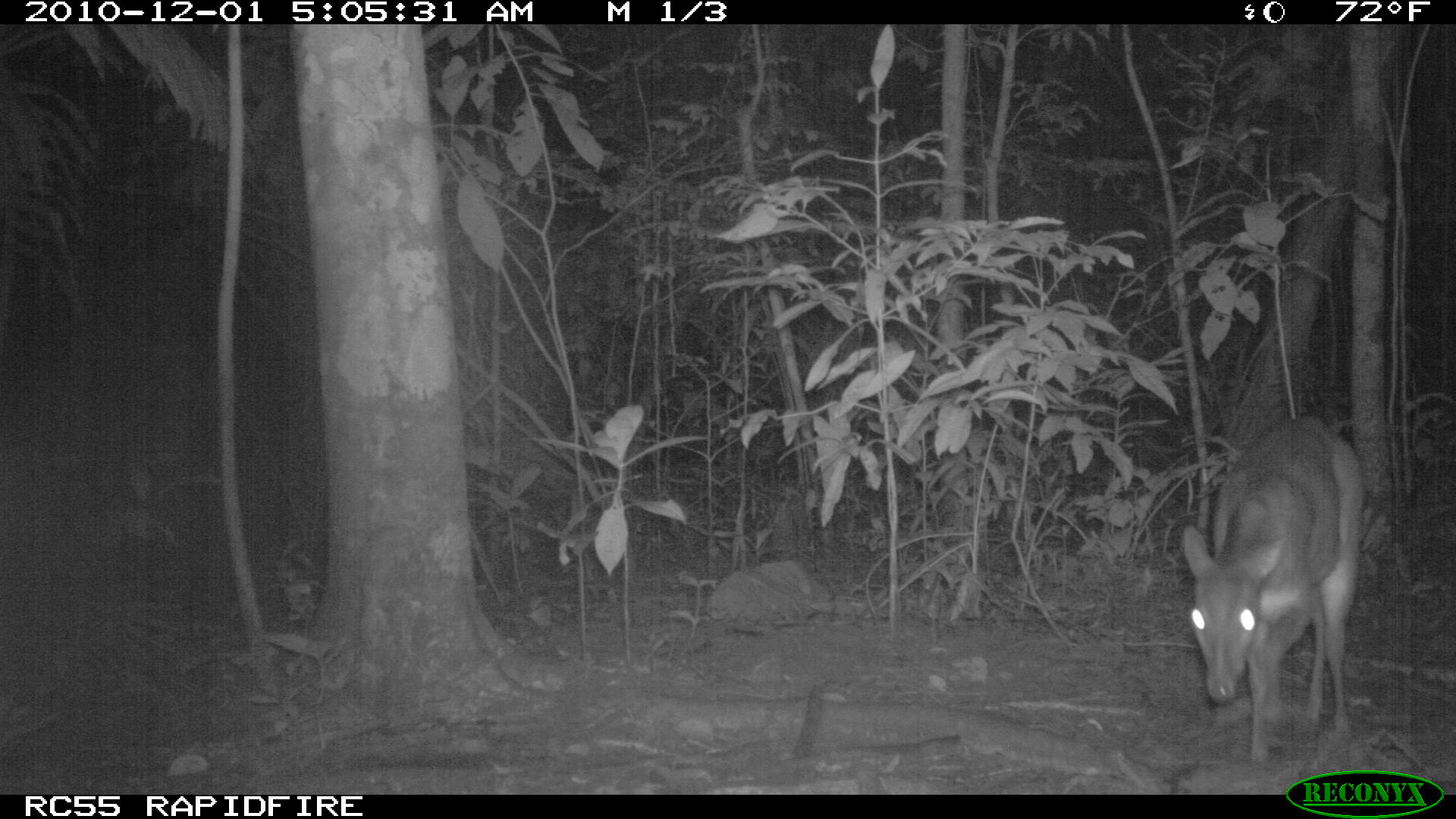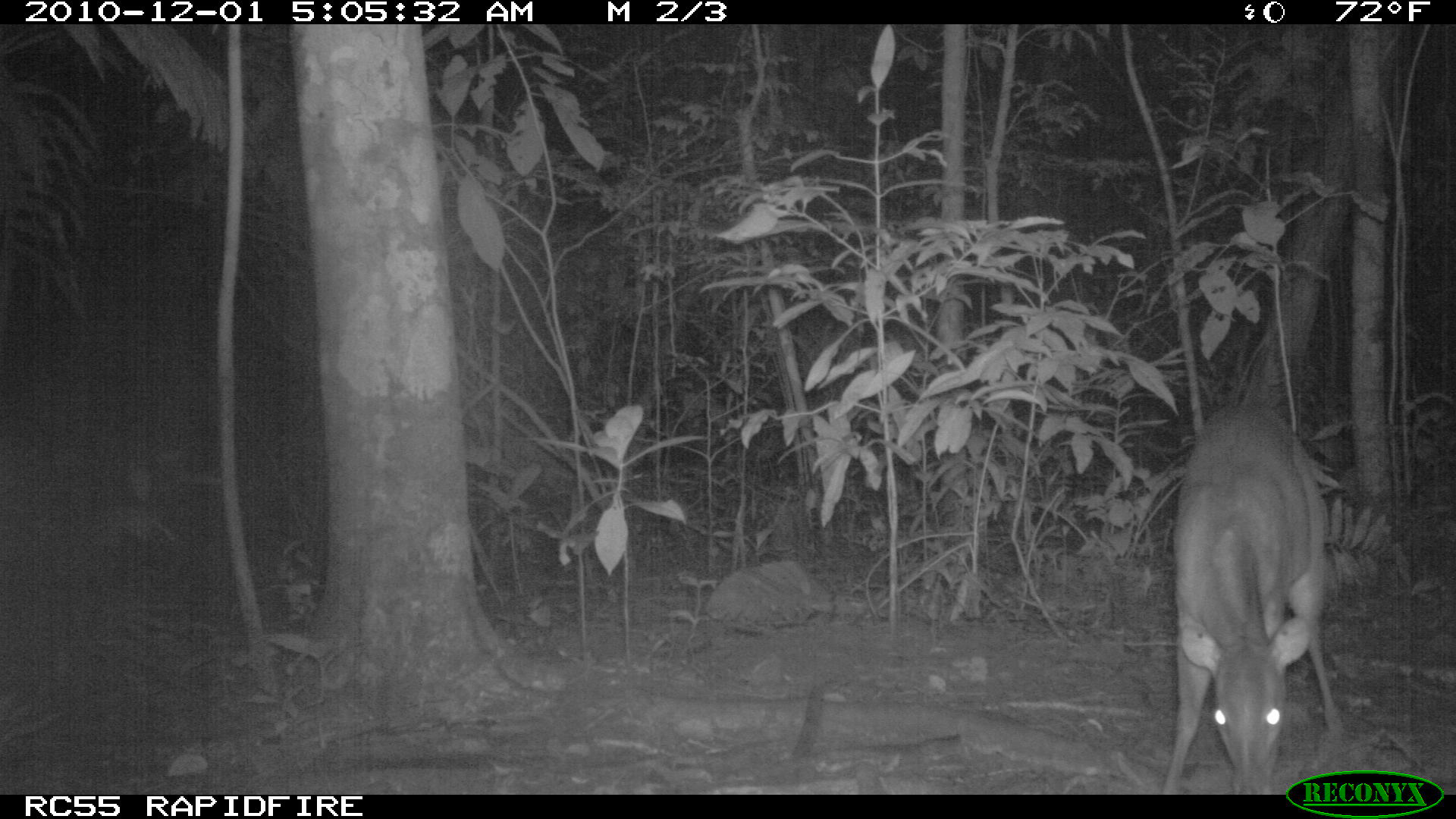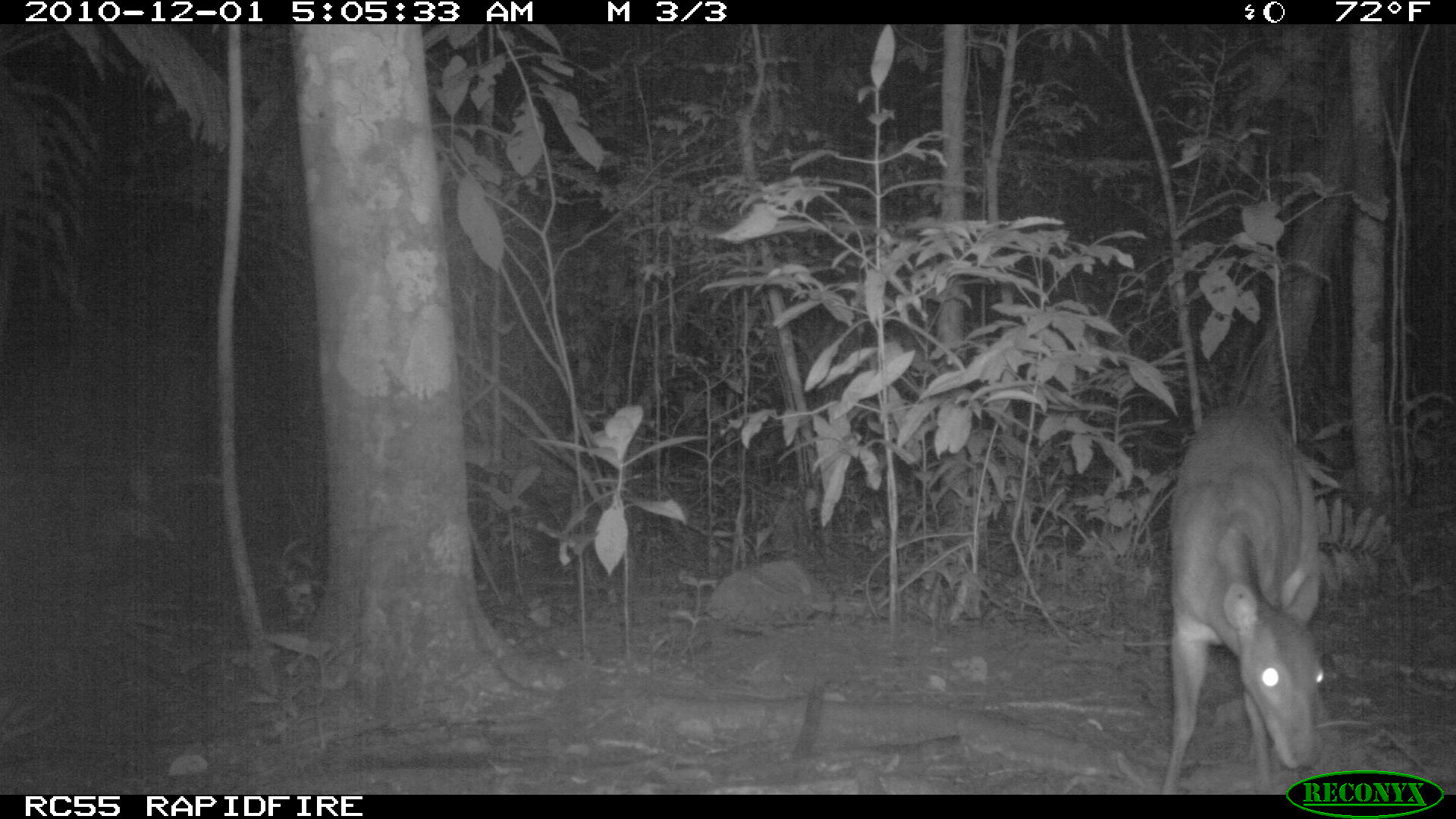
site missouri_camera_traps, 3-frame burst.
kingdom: Animalia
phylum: Chordata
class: Mammalia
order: Artiodactyla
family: Cervidae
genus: Mazama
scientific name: Mazama americana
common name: red brocket deer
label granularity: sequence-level